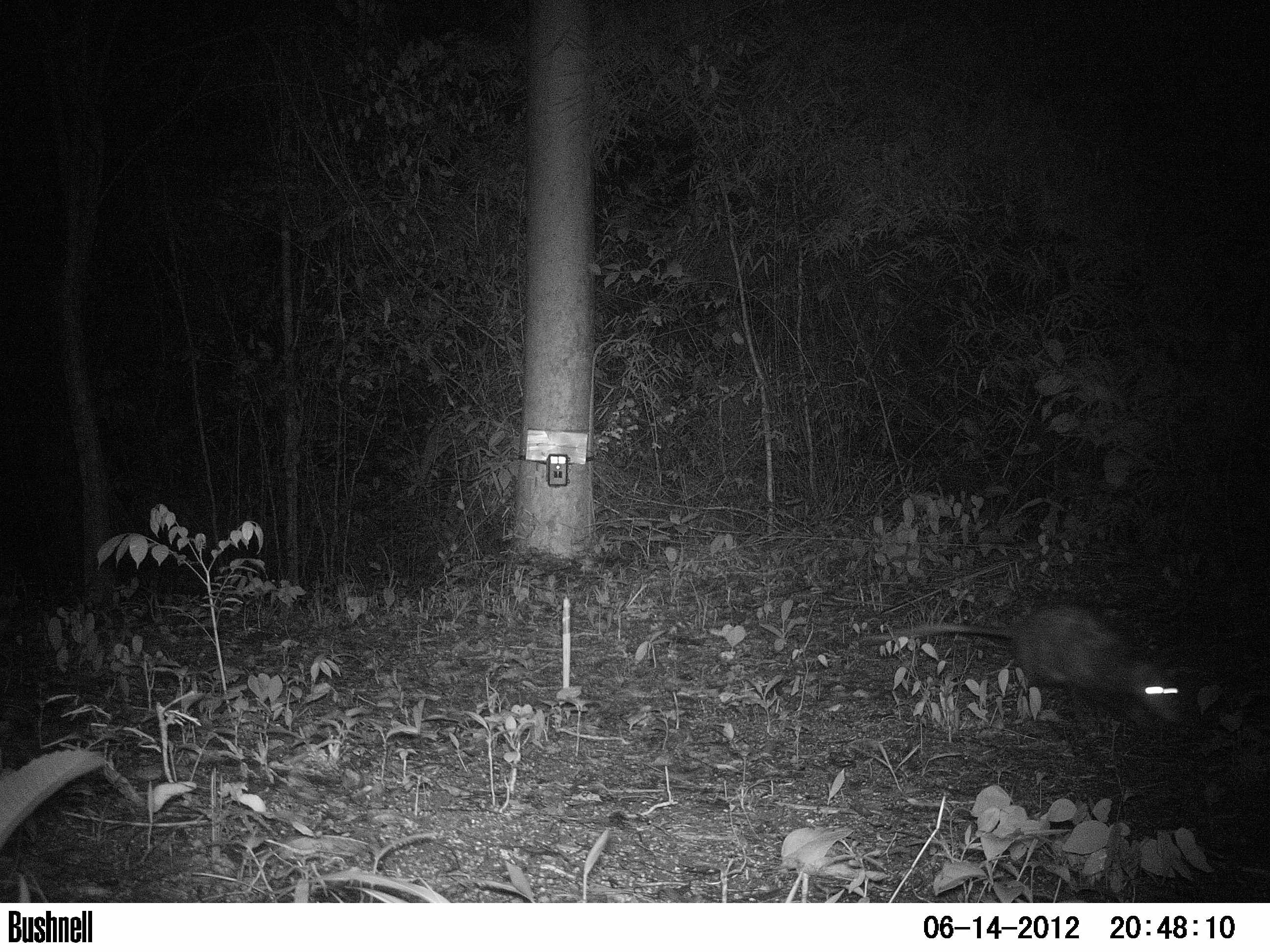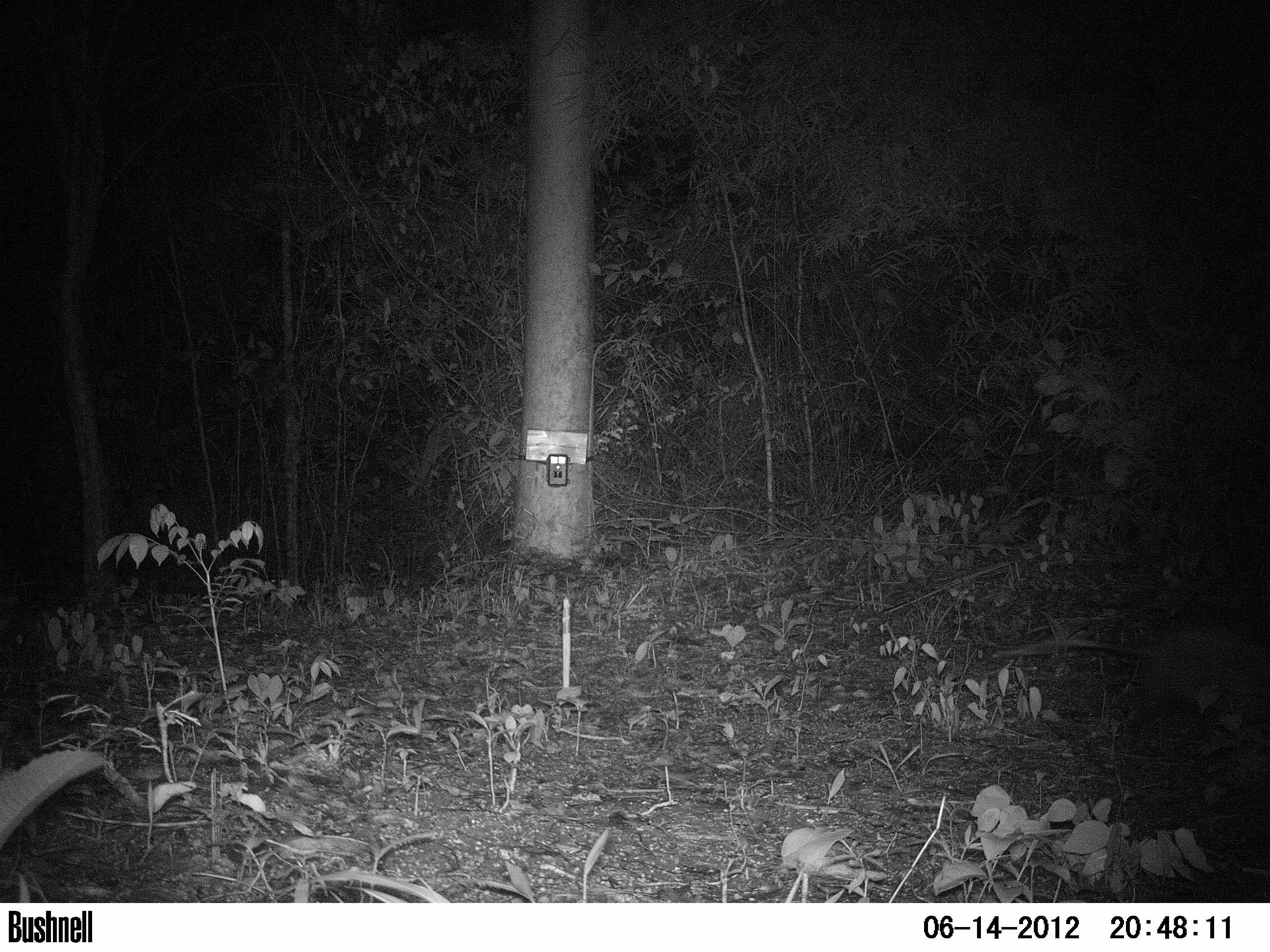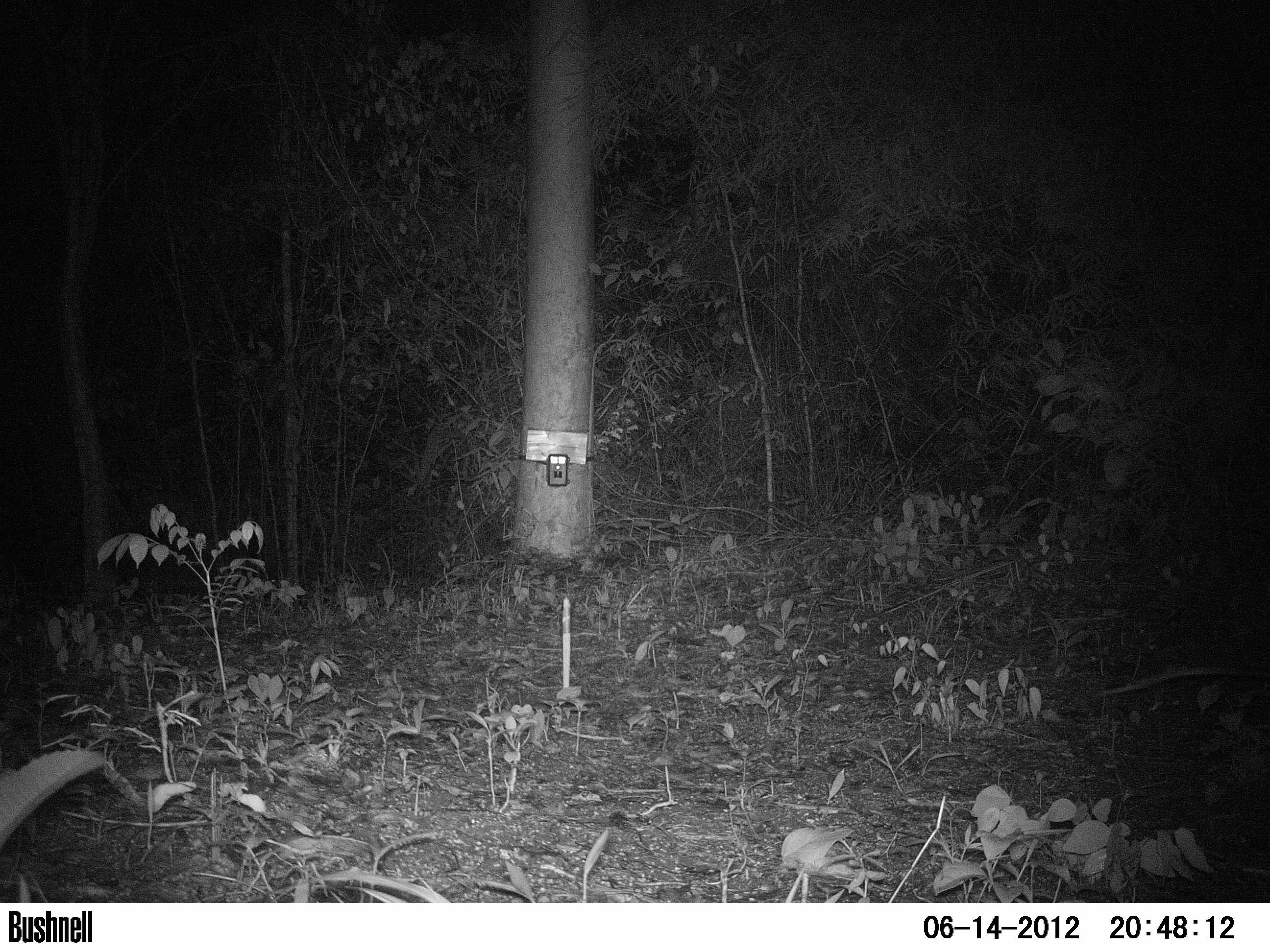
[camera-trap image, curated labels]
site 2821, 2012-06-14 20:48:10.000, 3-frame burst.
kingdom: Animalia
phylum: Chordata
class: Mammalia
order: Didelphimorphia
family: Didelphidae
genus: Didelphis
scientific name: Didelphis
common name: american opossums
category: didelphis sp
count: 1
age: adult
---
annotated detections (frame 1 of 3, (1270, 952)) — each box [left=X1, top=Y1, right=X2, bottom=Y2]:
didelphis sp: [left=857, top=601, right=1184, bottom=734]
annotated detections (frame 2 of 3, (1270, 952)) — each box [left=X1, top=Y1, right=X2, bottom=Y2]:
didelphis sp: [left=991, top=625, right=1270, bottom=746]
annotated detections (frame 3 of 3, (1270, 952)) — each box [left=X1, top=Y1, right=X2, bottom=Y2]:
didelphis sp: [left=1099, top=663, right=1269, bottom=697]